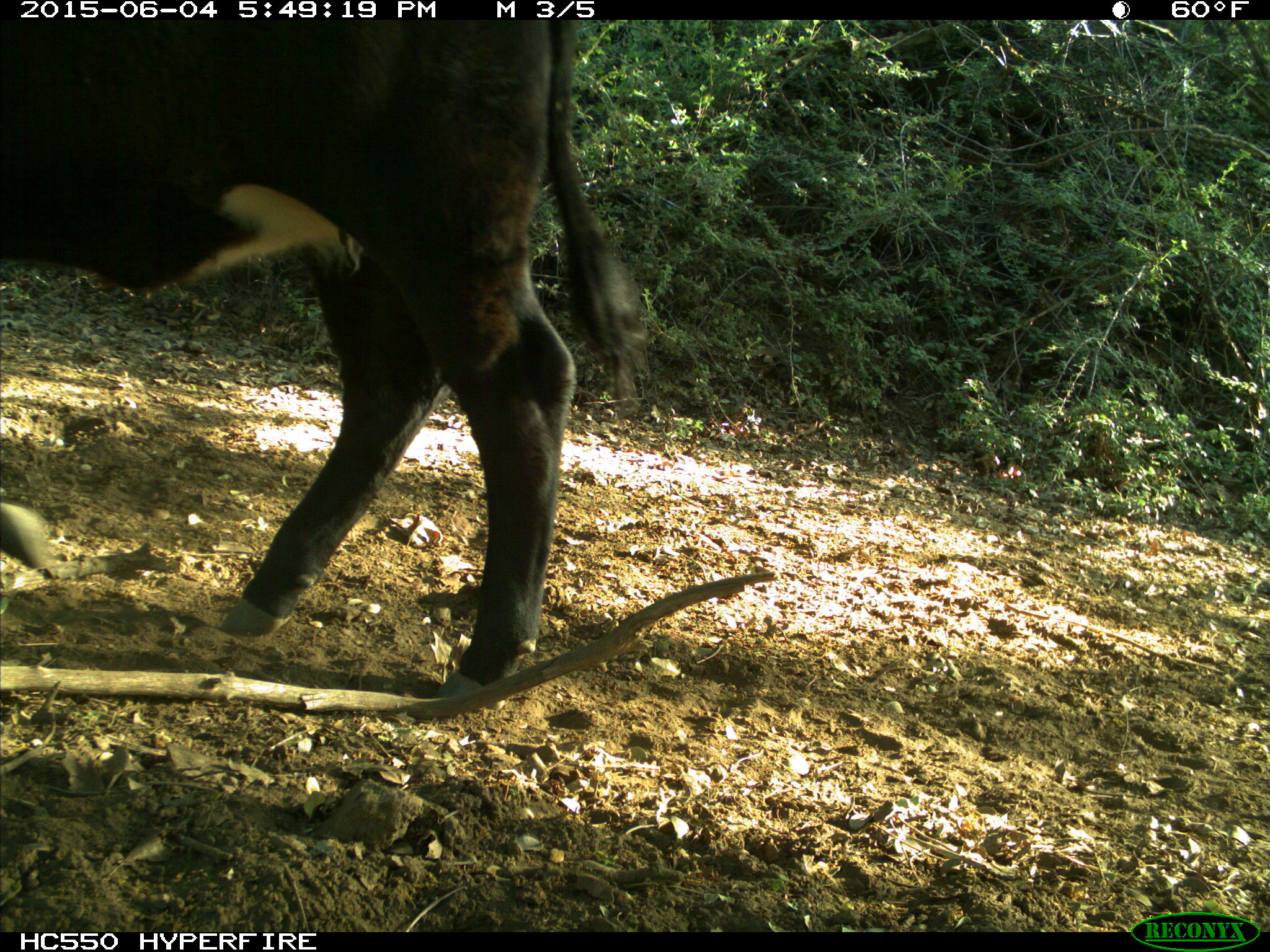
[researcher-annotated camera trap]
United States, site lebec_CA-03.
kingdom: Animalia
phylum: Chordata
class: Mammalia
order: Artiodactyla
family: Bovidae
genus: Bos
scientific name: Bos taurus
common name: domestic cow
Bos taurus (domestic cow).